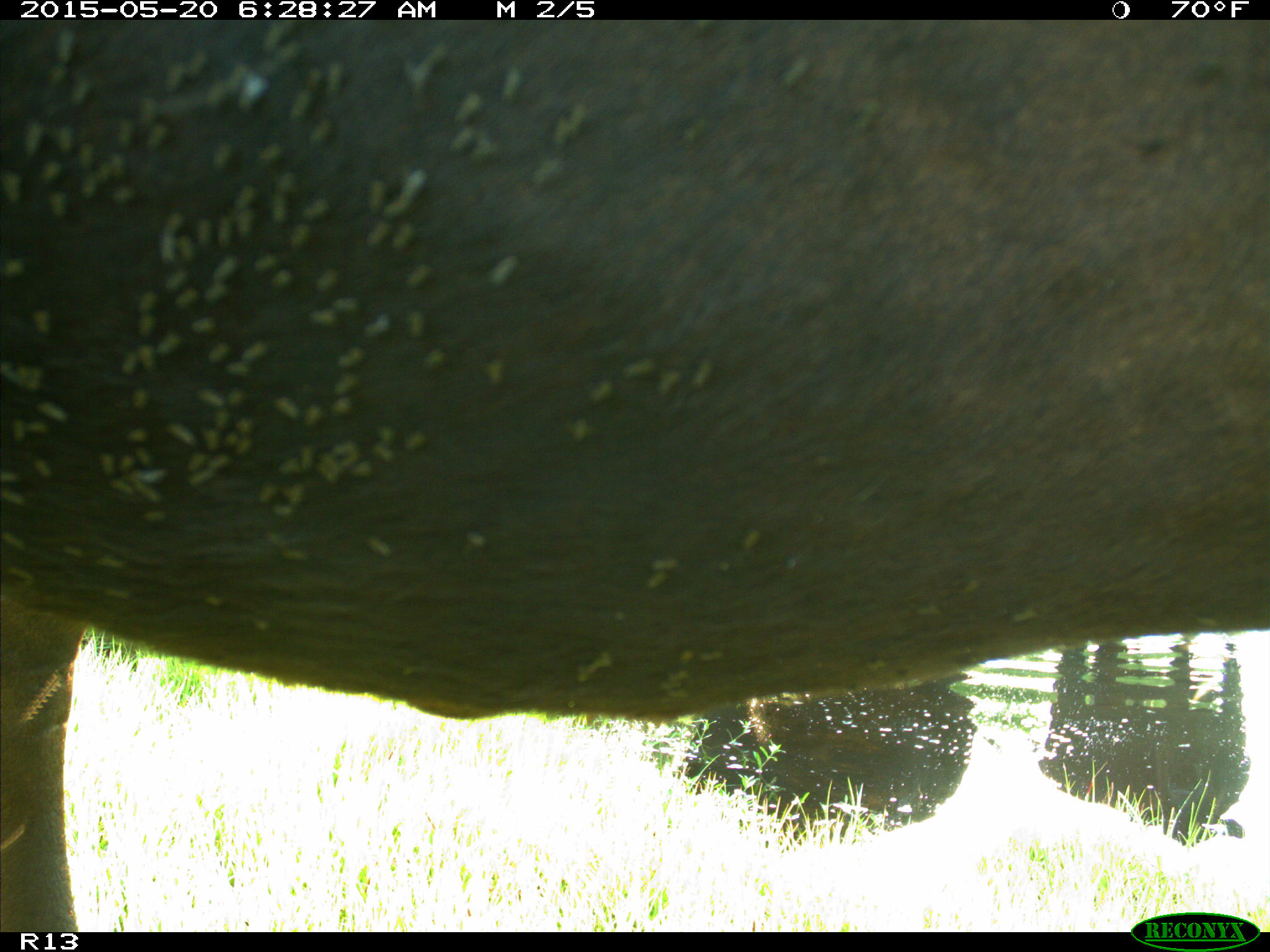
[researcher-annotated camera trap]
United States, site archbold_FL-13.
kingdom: Animalia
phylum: Chordata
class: Mammalia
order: Artiodactyla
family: Bovidae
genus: Bos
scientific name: Bos taurus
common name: domestic cow